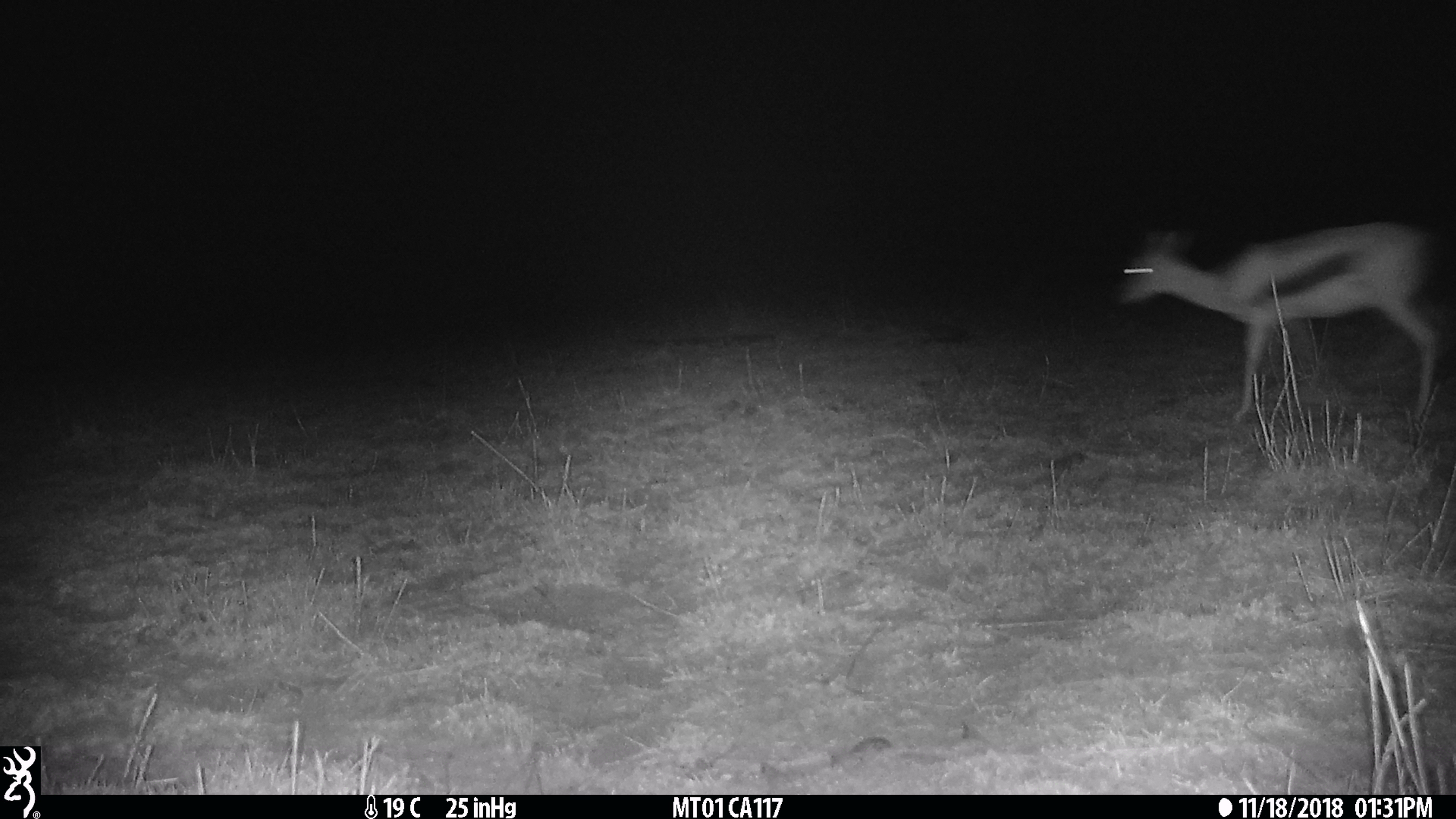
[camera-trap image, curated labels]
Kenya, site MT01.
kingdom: Animalia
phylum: Chordata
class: Mammalia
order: Artiodactyla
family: Bovidae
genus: Eudorcas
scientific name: Eudorcas thomsonii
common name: thomon's gazelle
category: gazelle thomsons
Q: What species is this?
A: Gazelle thomsons (thomon's gazelle) (Eudorcas thomsonii).